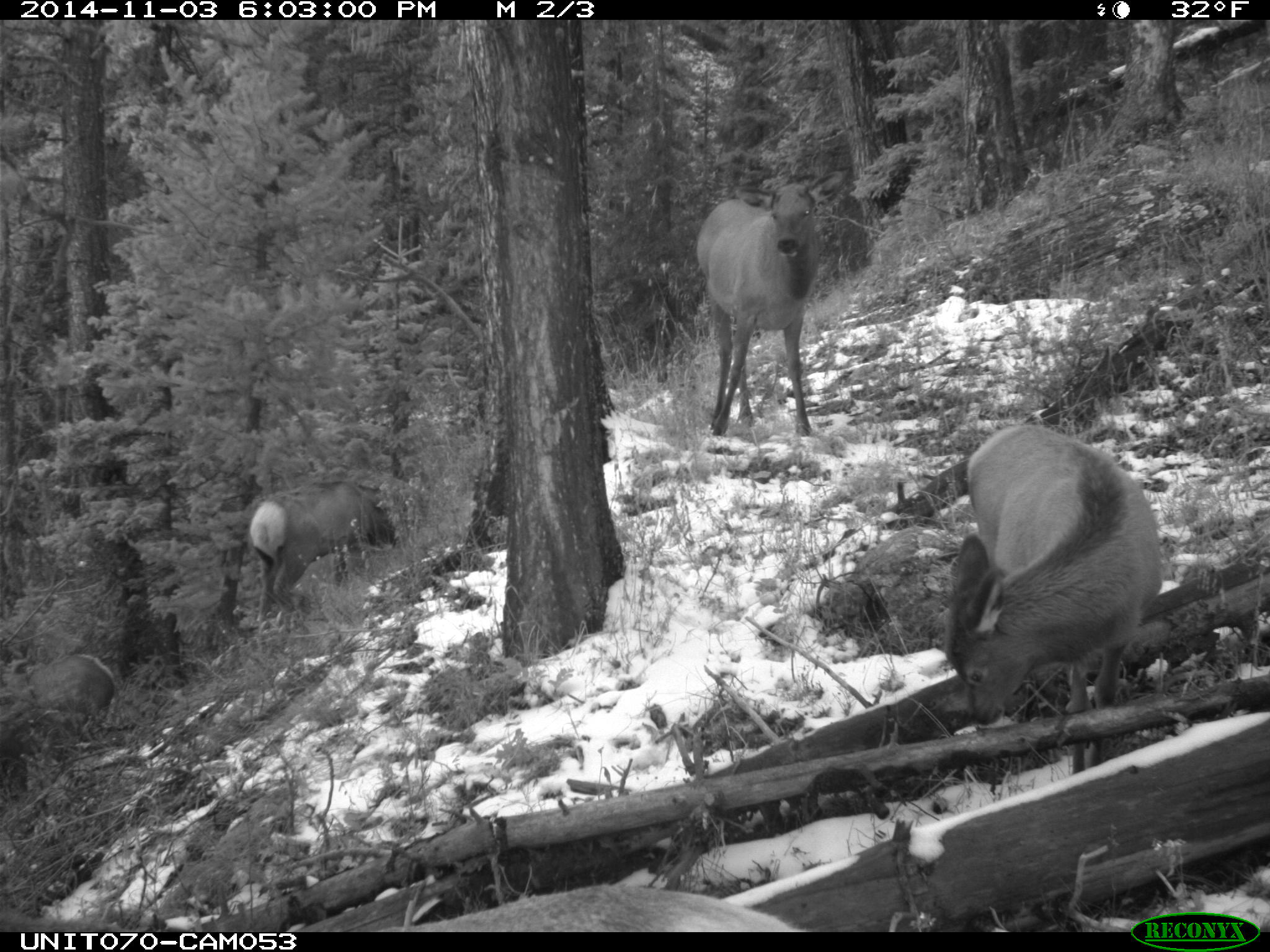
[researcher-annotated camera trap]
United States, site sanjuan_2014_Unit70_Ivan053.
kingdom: Animalia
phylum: Chordata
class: Mammalia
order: Artiodactyla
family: Cervidae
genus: Cervus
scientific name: Cervus elaphus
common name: red deer